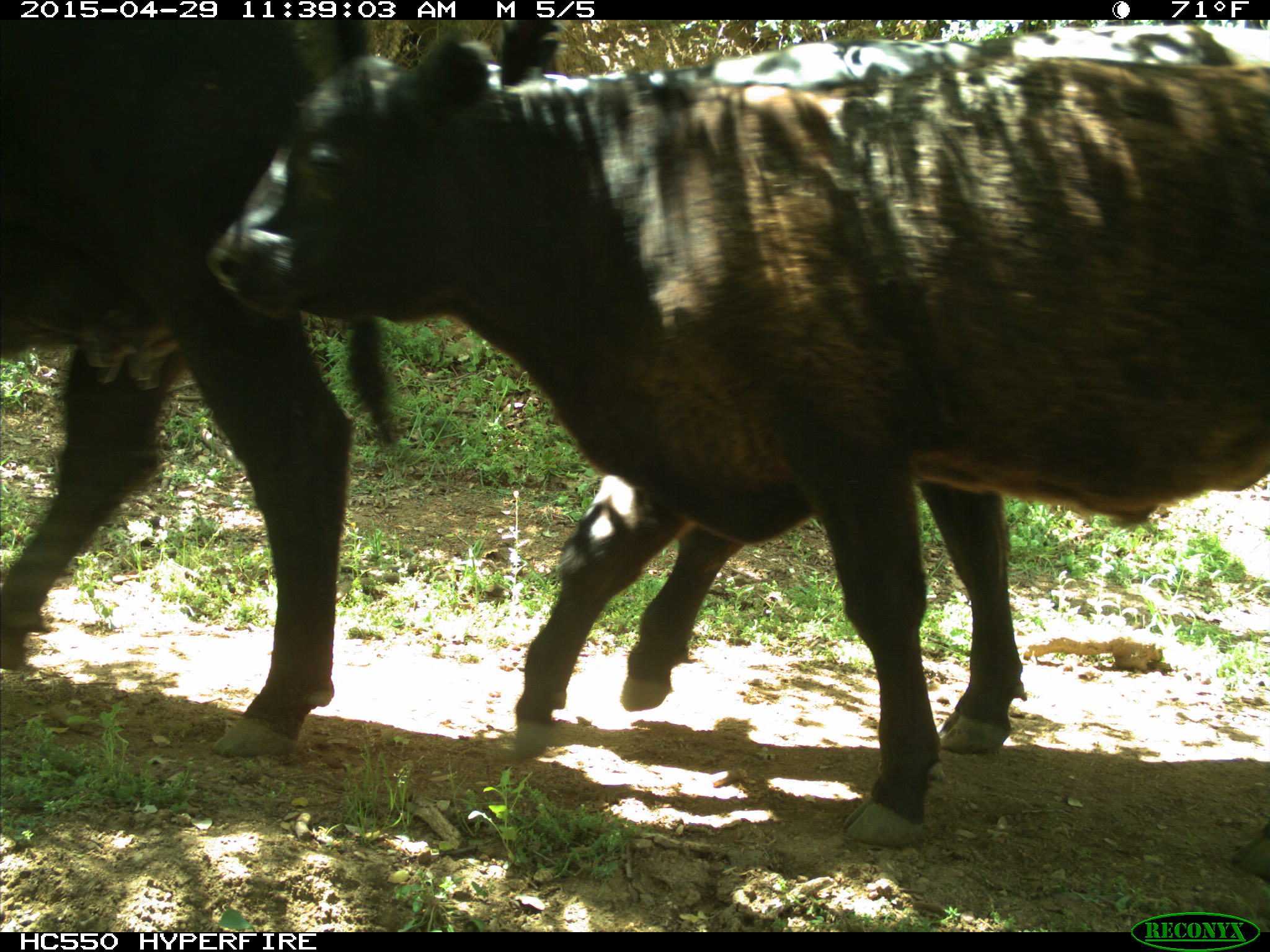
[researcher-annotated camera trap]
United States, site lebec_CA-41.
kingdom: Animalia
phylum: Chordata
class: Mammalia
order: Artiodactyla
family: Bovidae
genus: Bos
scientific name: Bos taurus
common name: domestic cow